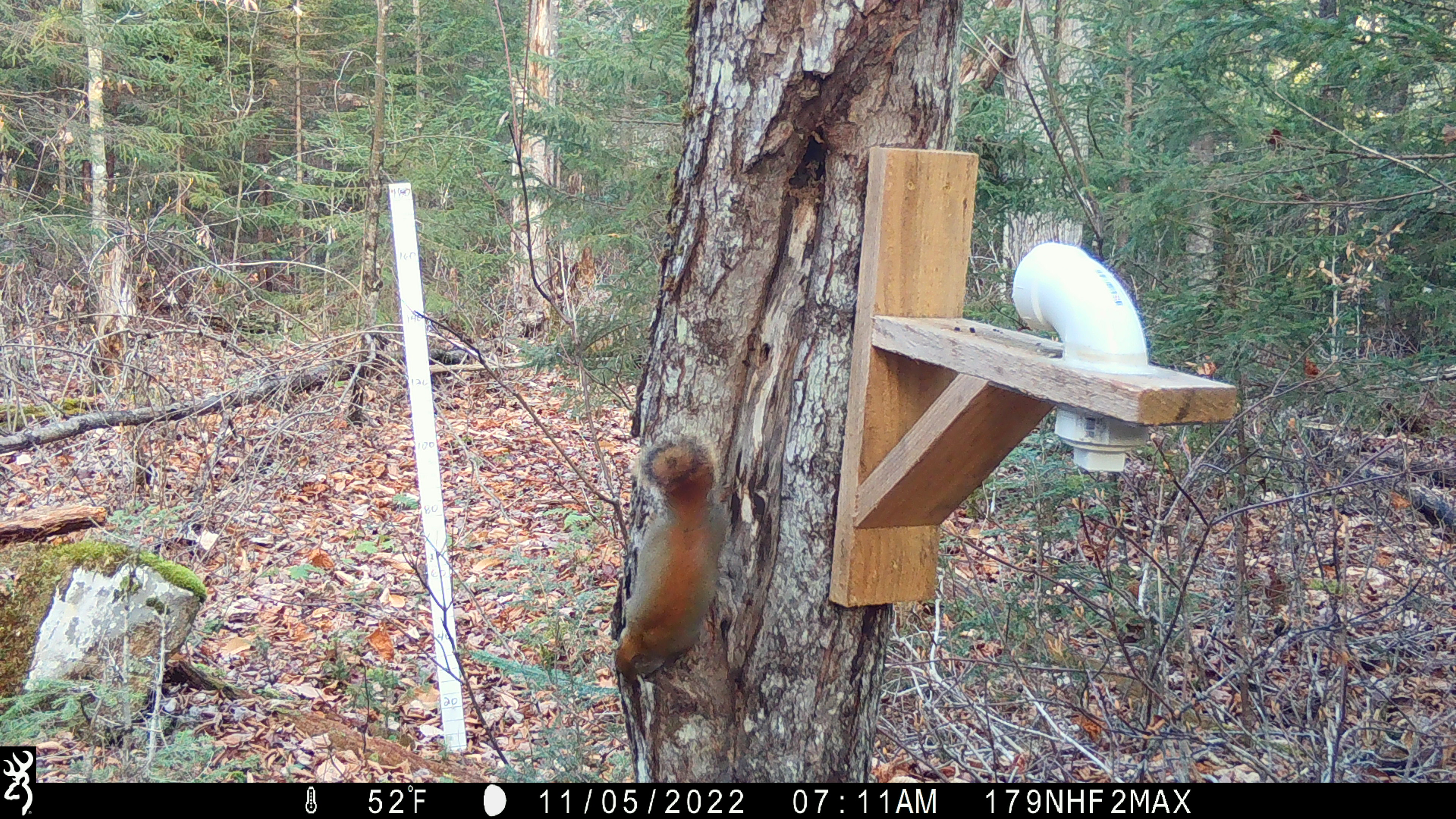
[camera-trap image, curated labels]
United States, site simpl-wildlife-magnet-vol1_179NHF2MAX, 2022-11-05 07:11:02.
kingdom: Animalia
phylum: Chordata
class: Mammalia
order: Rodentia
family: Sciuridae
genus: Tamiasciurus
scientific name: Tamiasciurus hudsonicus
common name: red squirrel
Red squirrel (Tamiasciurus hudsonicus).